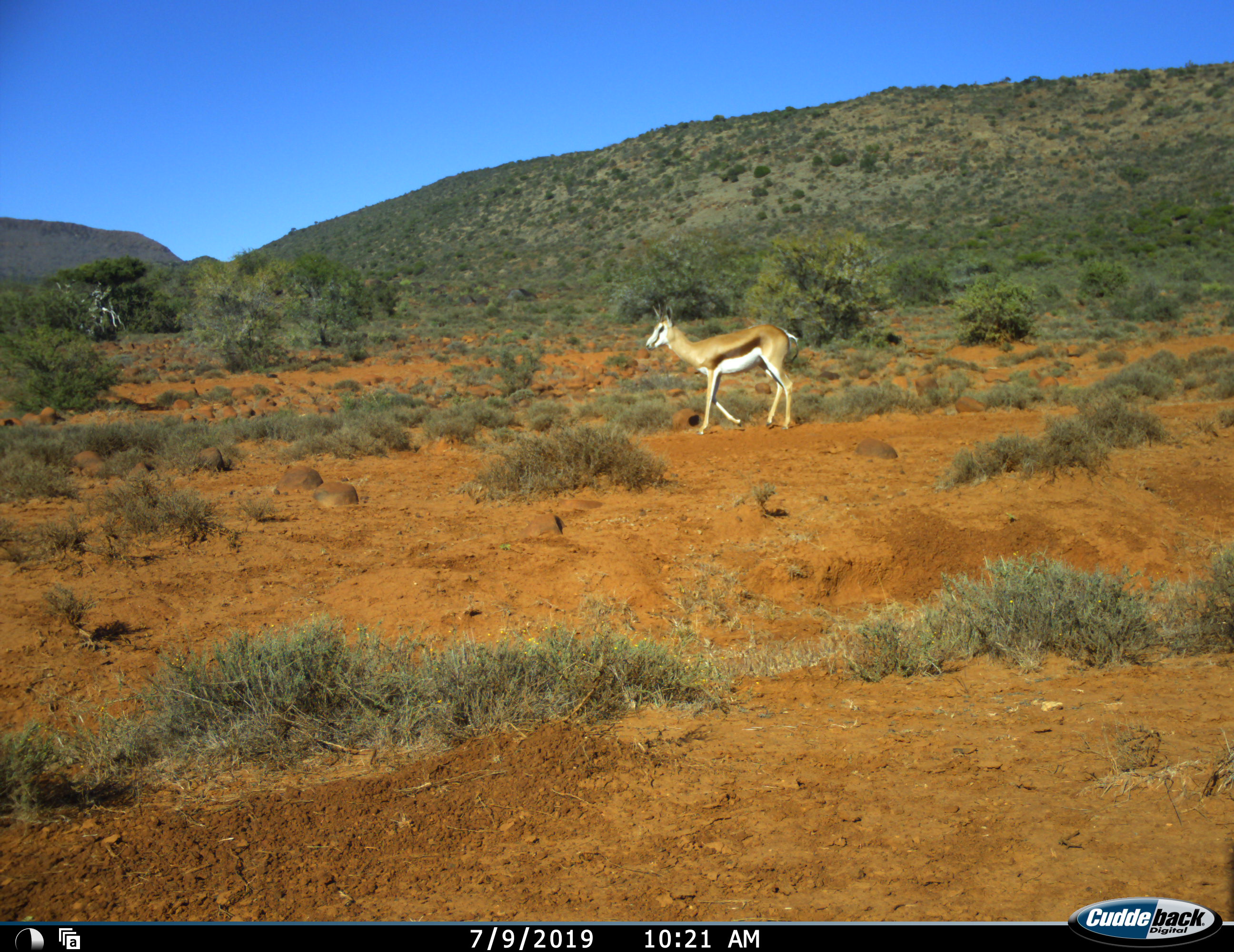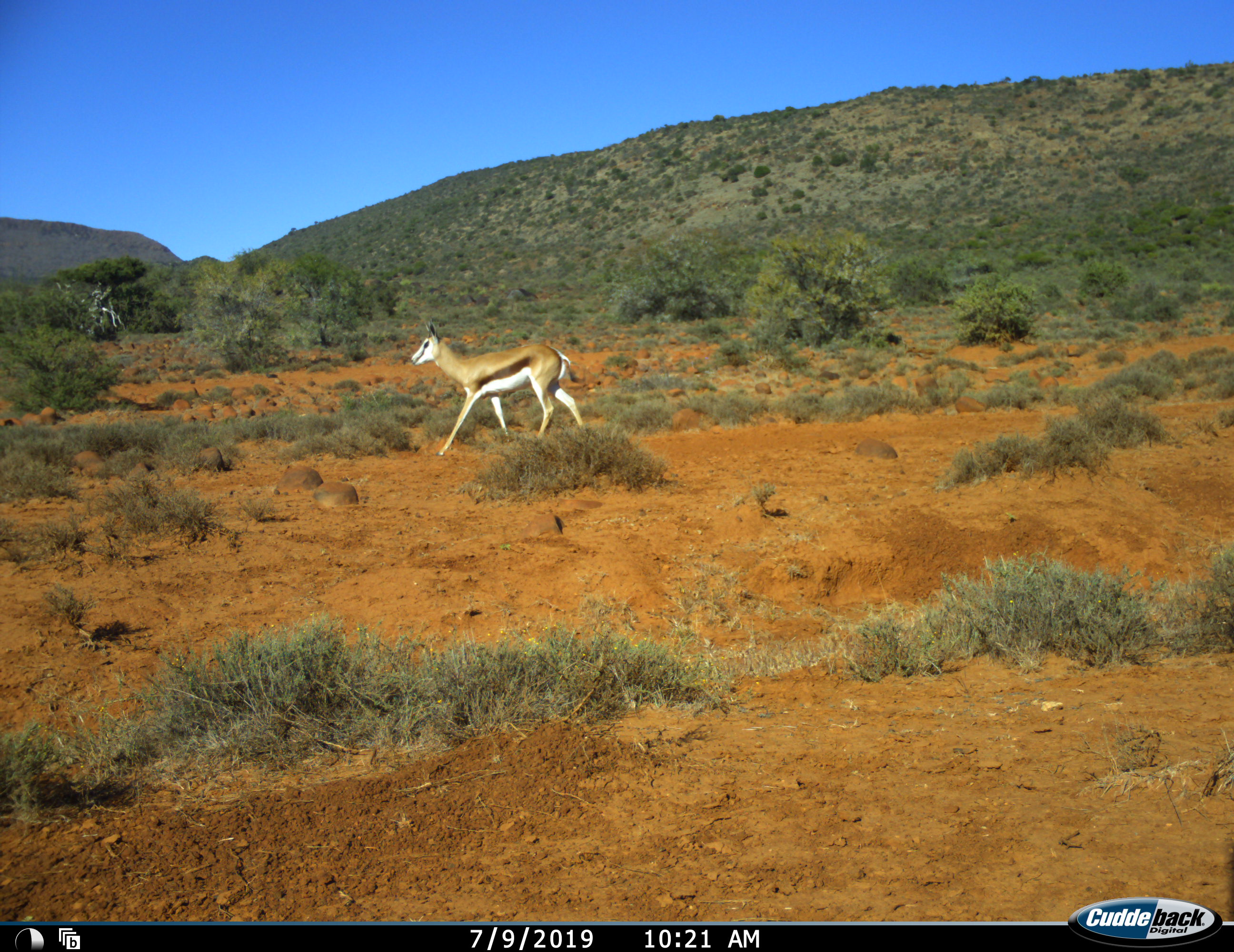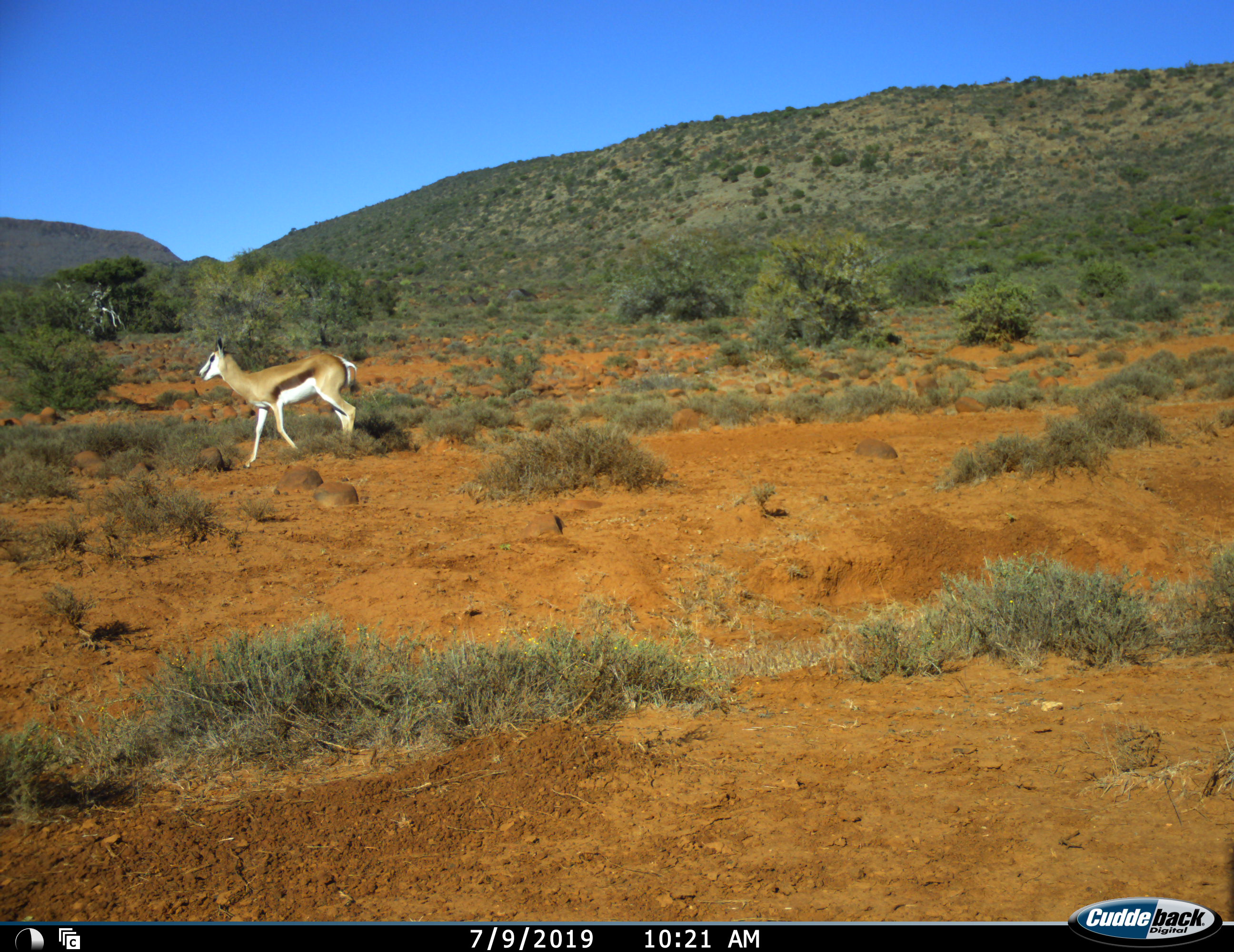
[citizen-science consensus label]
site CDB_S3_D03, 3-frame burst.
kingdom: Animalia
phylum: Chordata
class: Mammalia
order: Artiodactyla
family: Bovidae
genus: Antidorcas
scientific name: Antidorcas marsupialis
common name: springbok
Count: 1.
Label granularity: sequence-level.